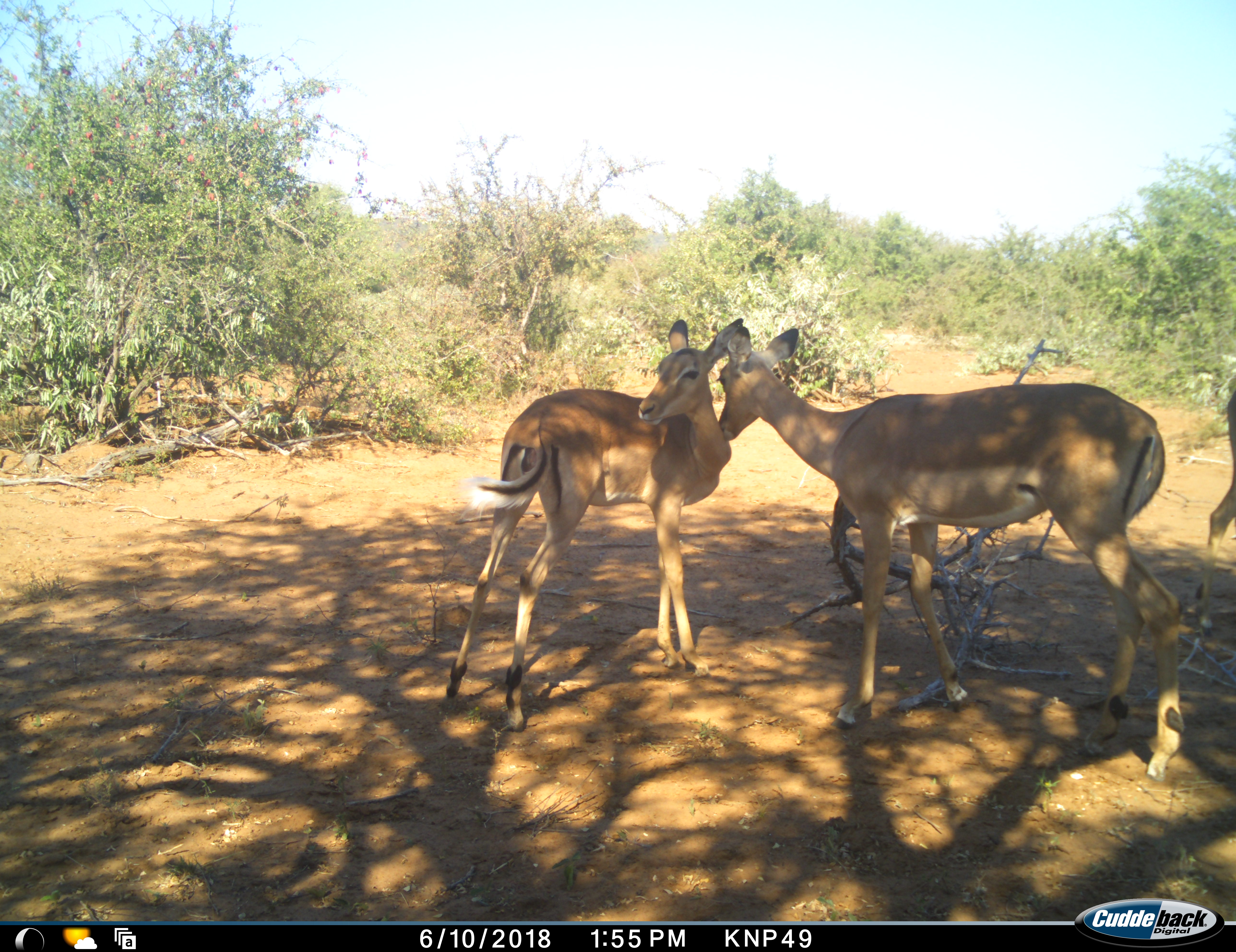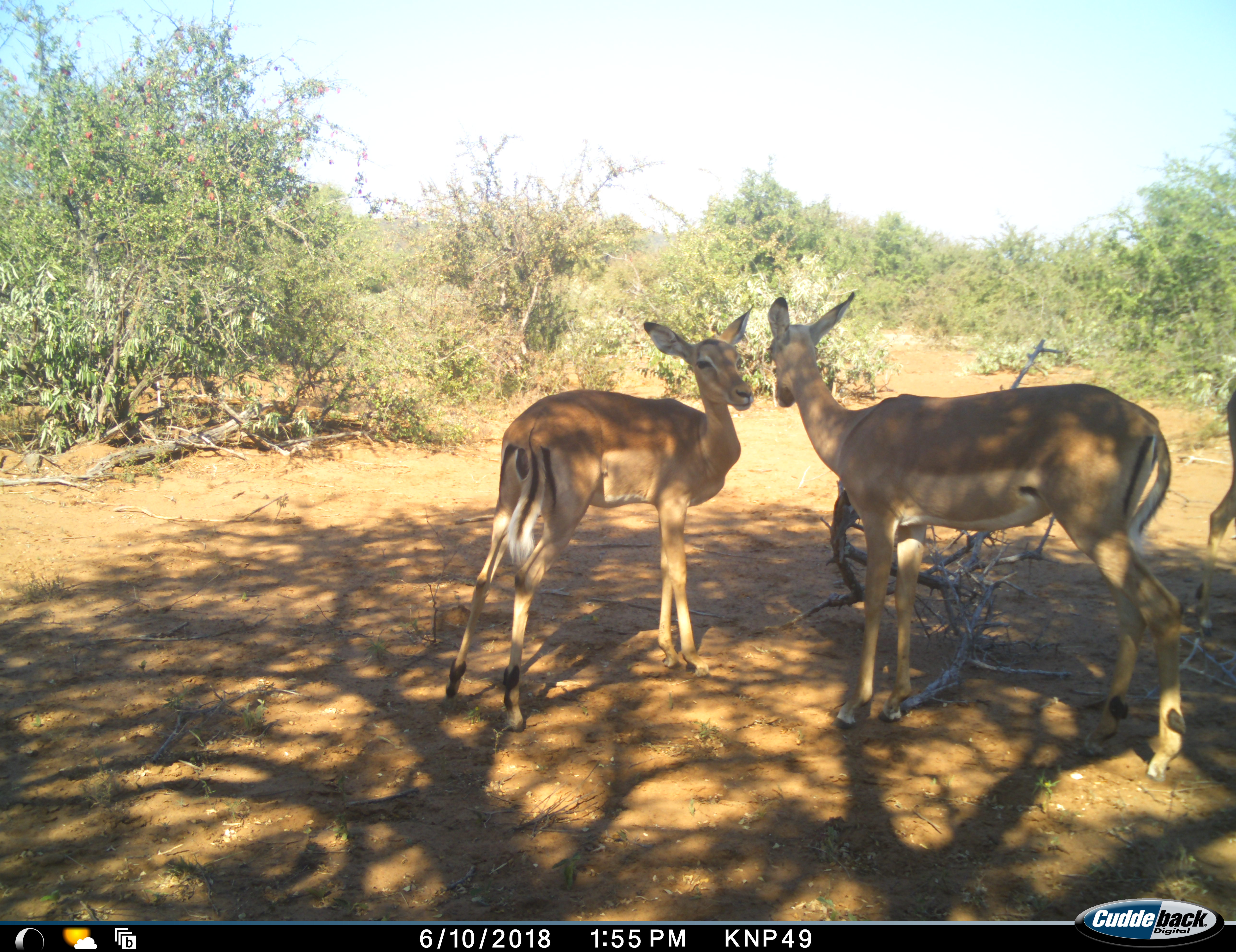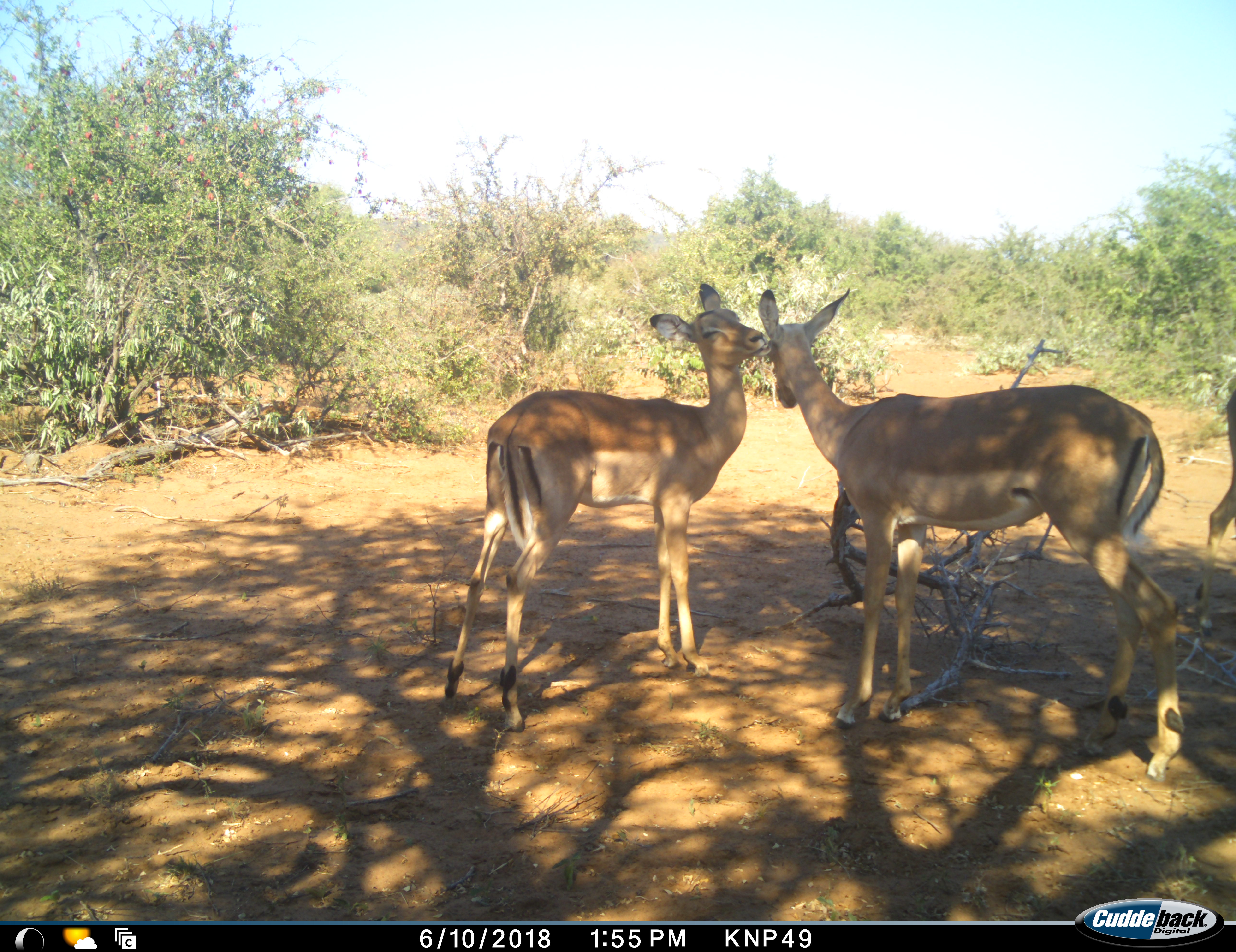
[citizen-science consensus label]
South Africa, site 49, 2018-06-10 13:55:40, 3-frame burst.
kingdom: Animalia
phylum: Chordata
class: Mammalia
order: Artiodactyla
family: Bovidae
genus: Aepyceros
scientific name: Aepyceros melampus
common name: impala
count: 3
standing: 89%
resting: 11%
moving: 0%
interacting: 56%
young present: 11%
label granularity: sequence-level